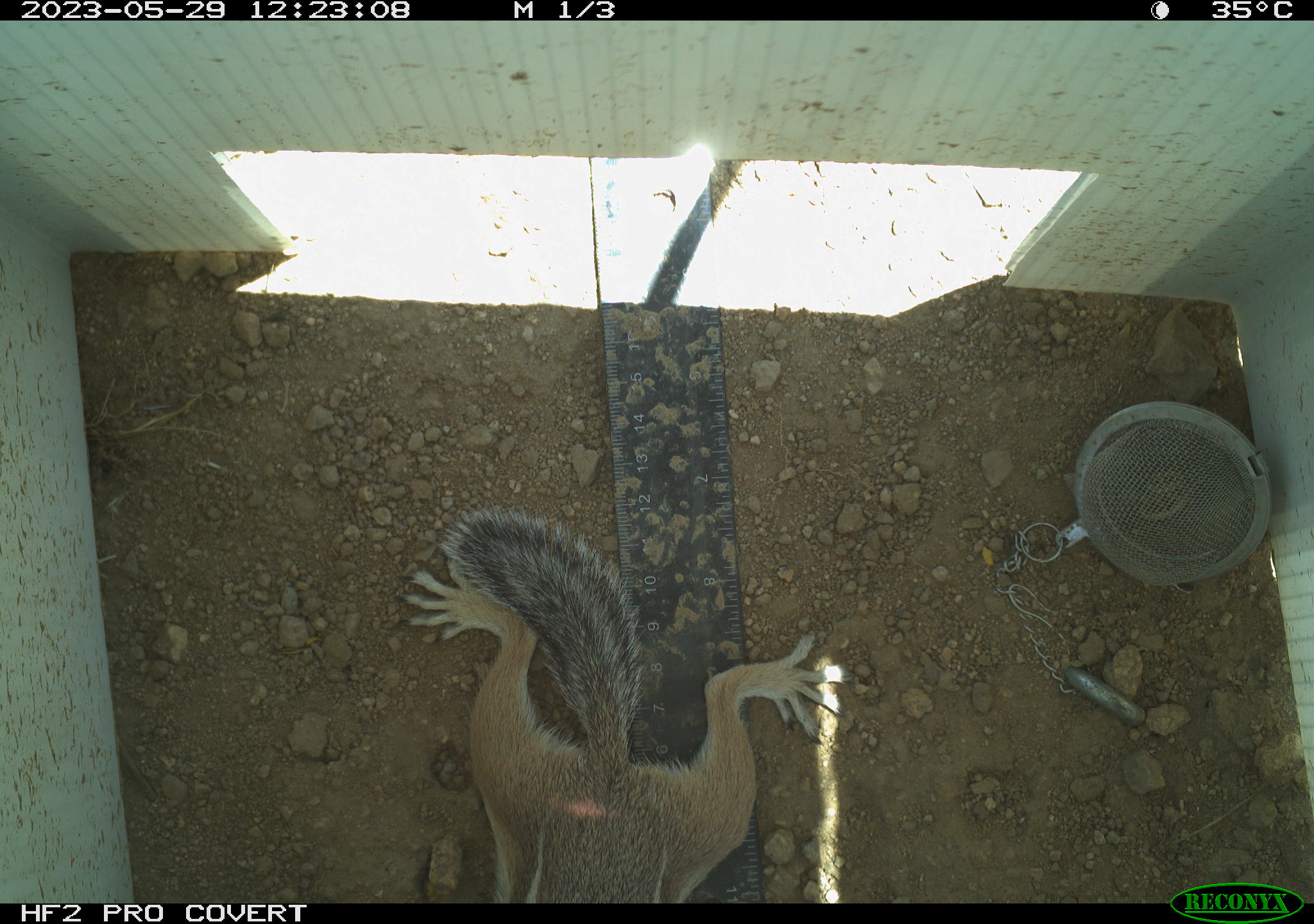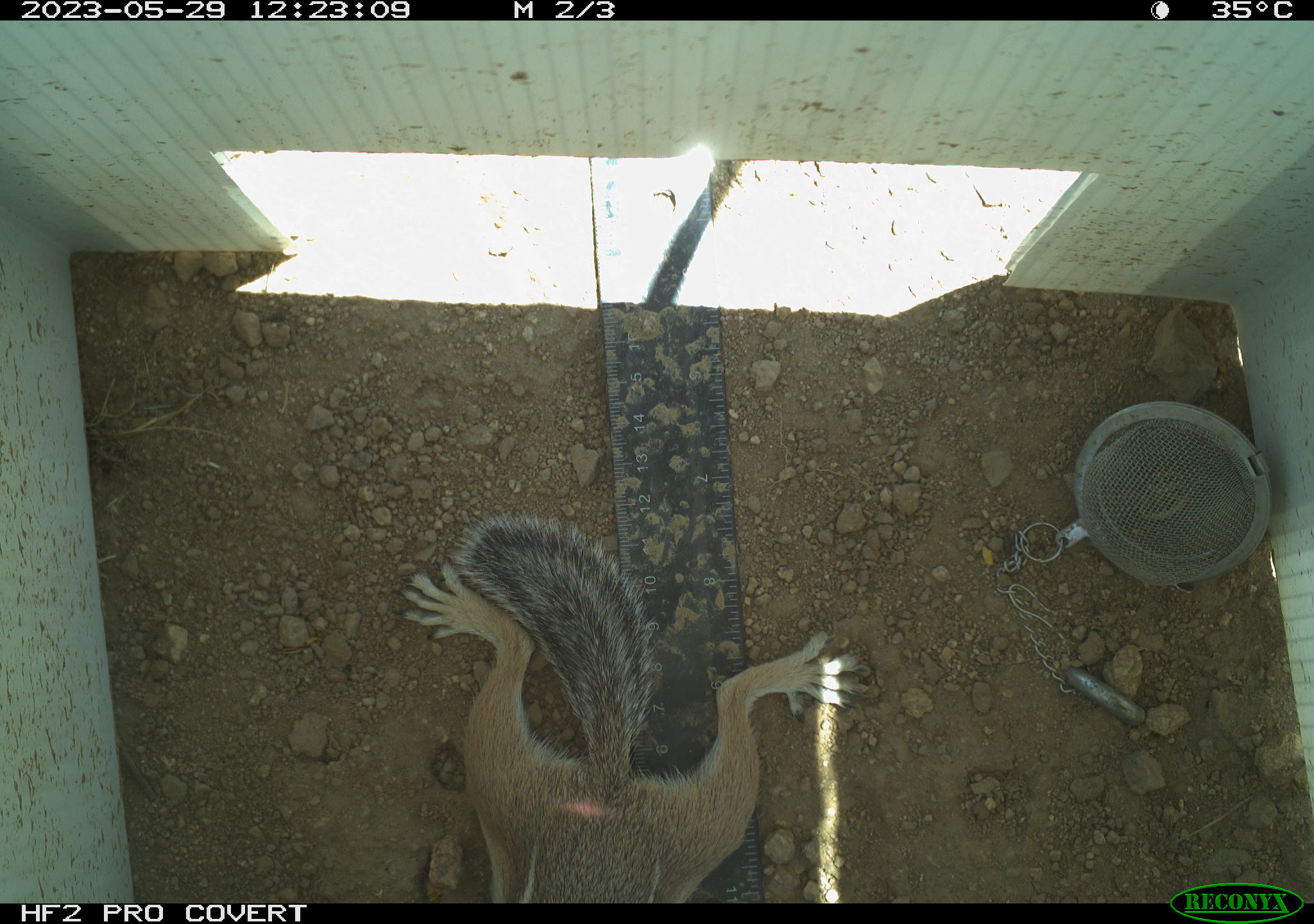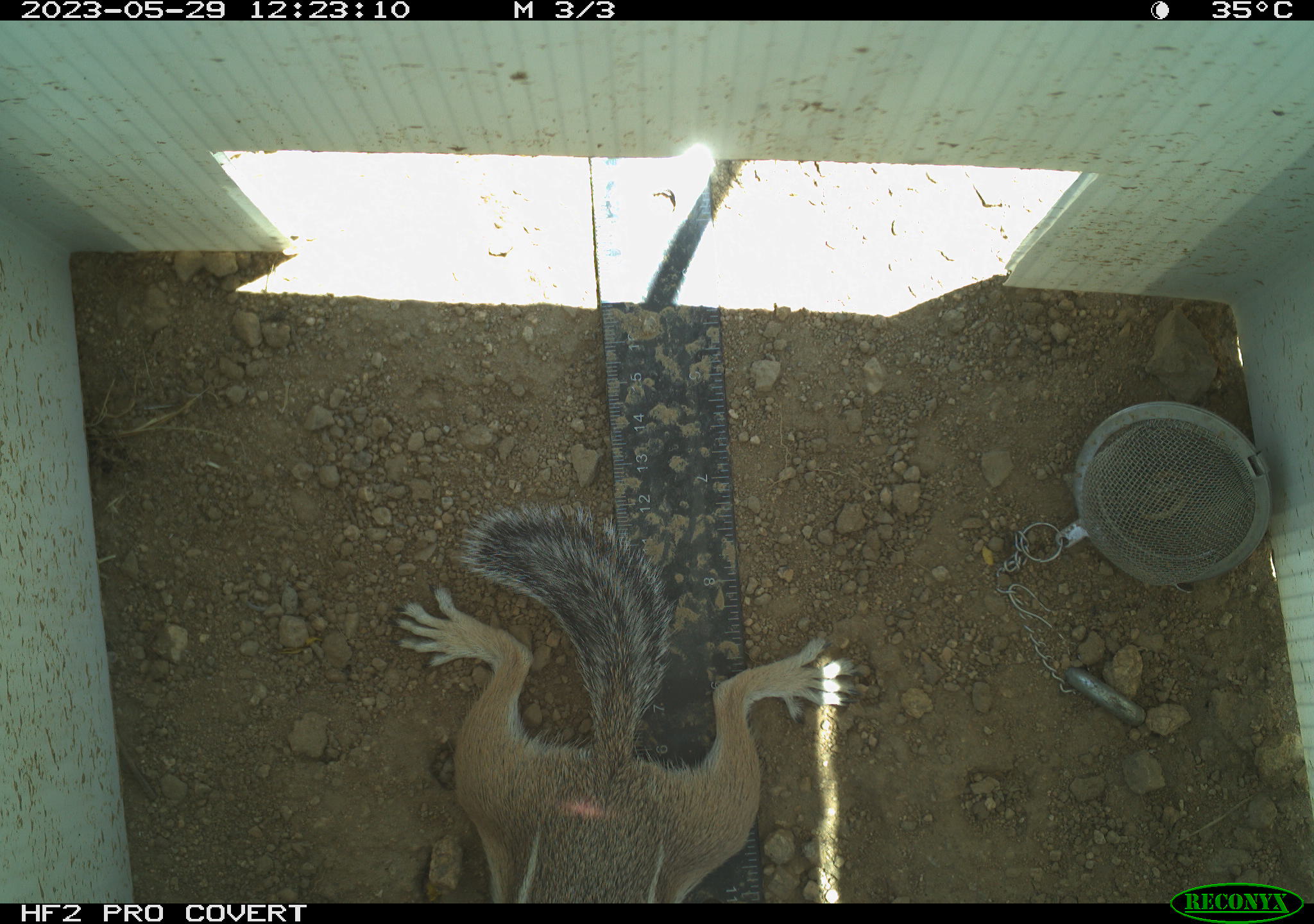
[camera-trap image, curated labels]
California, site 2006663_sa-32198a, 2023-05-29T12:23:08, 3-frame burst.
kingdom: Animalia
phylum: Chordata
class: Mammalia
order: Rodentia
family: Sciuridae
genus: Ammospermophilus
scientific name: Ammospermophilus leucurus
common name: white-tailed antelope squirrel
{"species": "white-tailed antelope squirrel (Ammospermophilus leucurus)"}